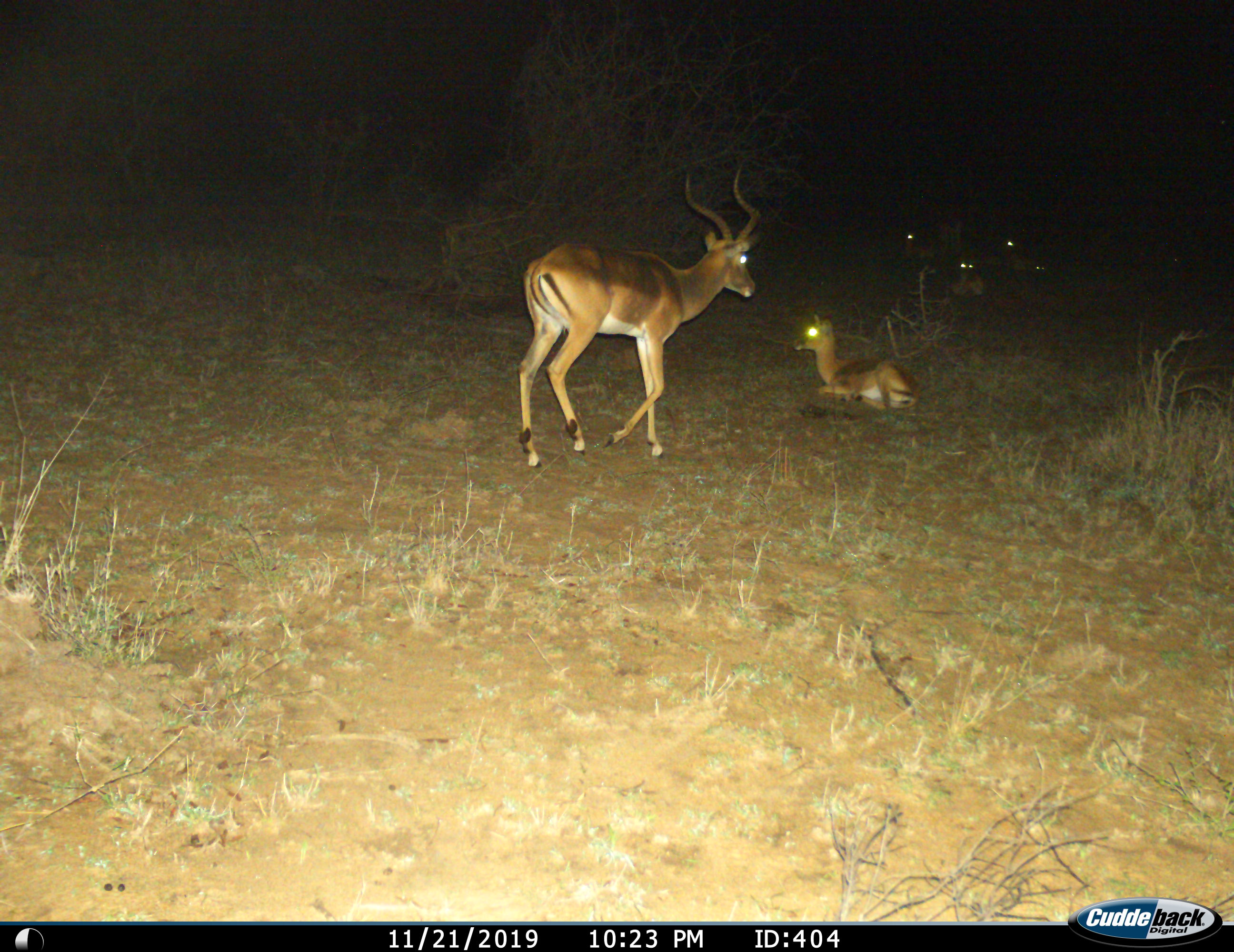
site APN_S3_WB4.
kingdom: Animalia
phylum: Chordata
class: Mammalia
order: Artiodactyla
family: Bovidae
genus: Aepyceros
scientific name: Aepyceros melampus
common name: impala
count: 5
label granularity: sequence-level